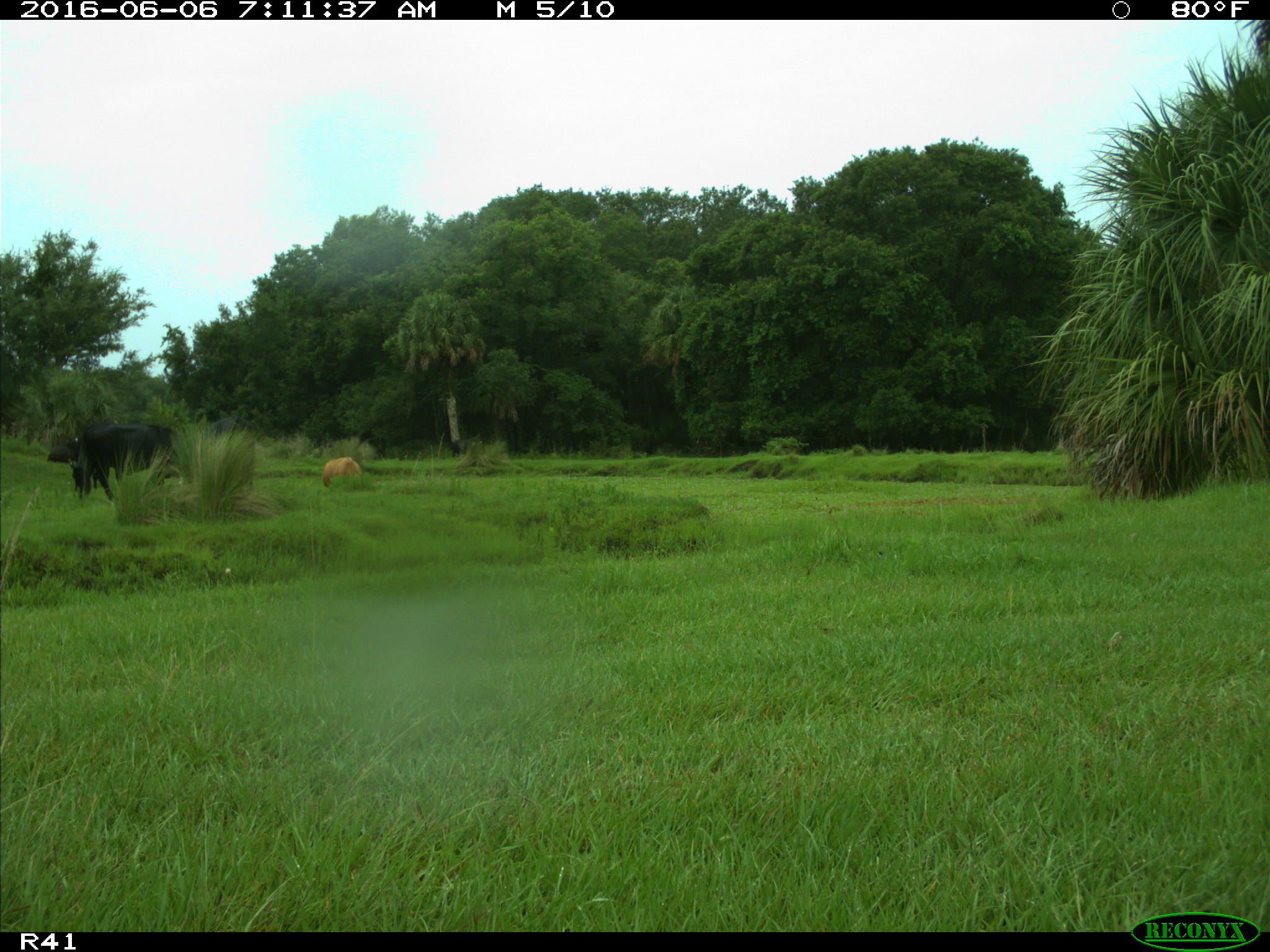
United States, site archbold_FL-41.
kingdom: Animalia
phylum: Chordata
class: Mammalia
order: Artiodactyla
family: Bovidae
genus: Bos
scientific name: Bos taurus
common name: domestic cow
Bos taurus (domestic cow).